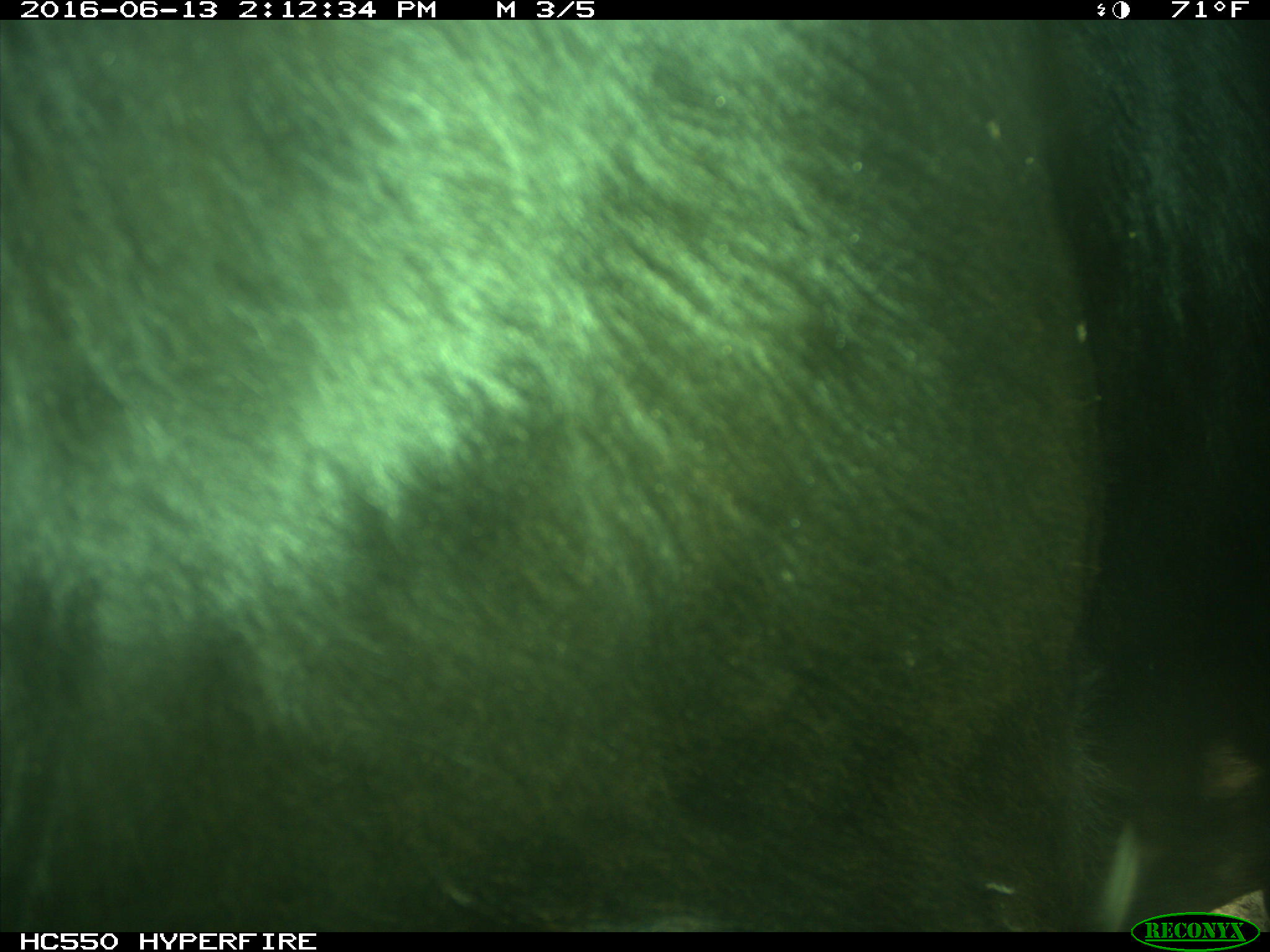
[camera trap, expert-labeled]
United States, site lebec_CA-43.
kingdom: Animalia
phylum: Chordata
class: Mammalia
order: Artiodactyla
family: Bovidae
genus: Bos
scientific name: Bos taurus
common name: domestic cow